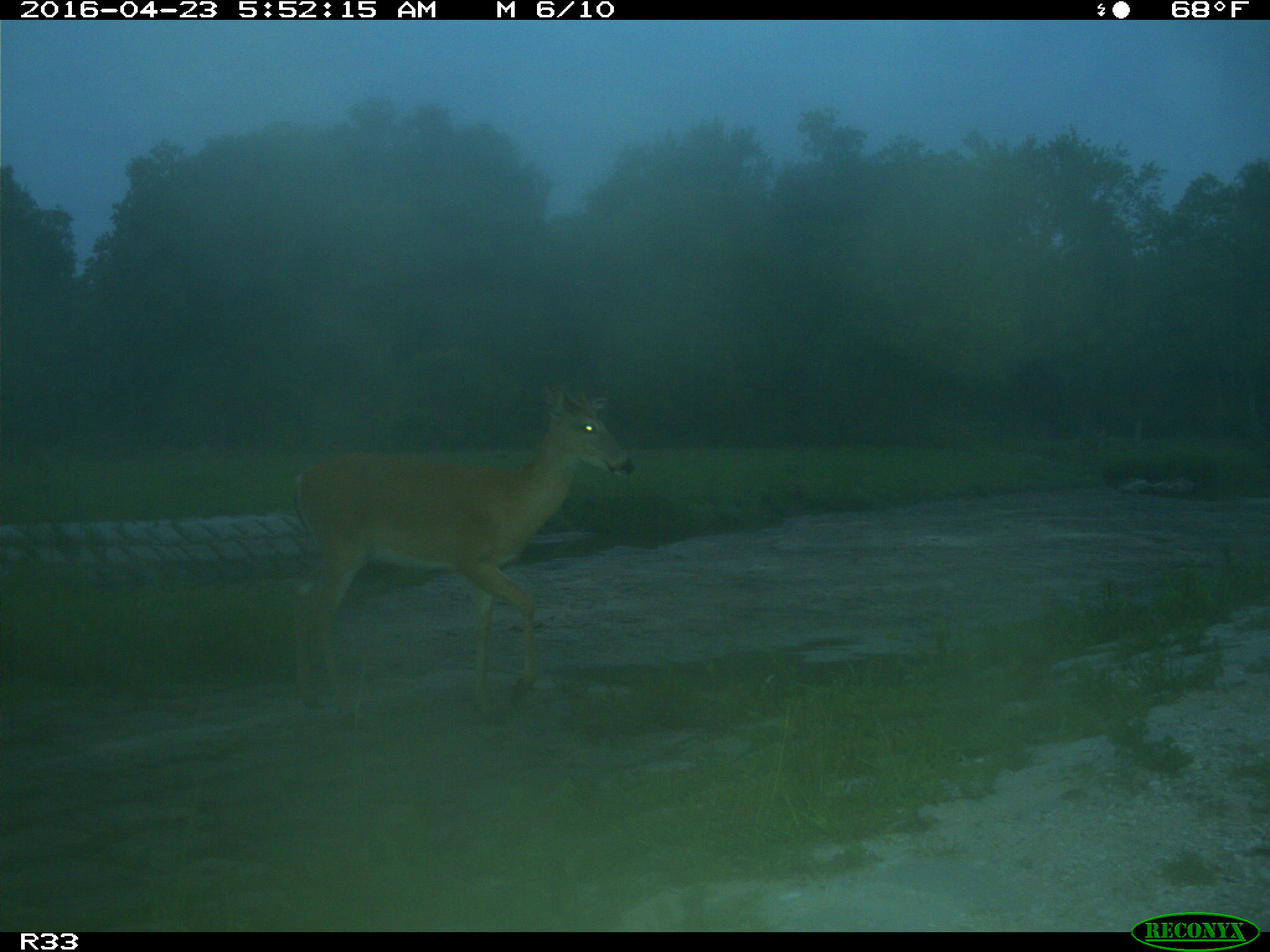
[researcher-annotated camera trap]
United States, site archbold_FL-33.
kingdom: Animalia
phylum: Chordata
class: Mammalia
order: Artiodactyla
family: Cervidae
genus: Odocoileus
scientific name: Odocoileus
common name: deer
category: unidentified deer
Unidentified deer (deer) (Odocoileus).